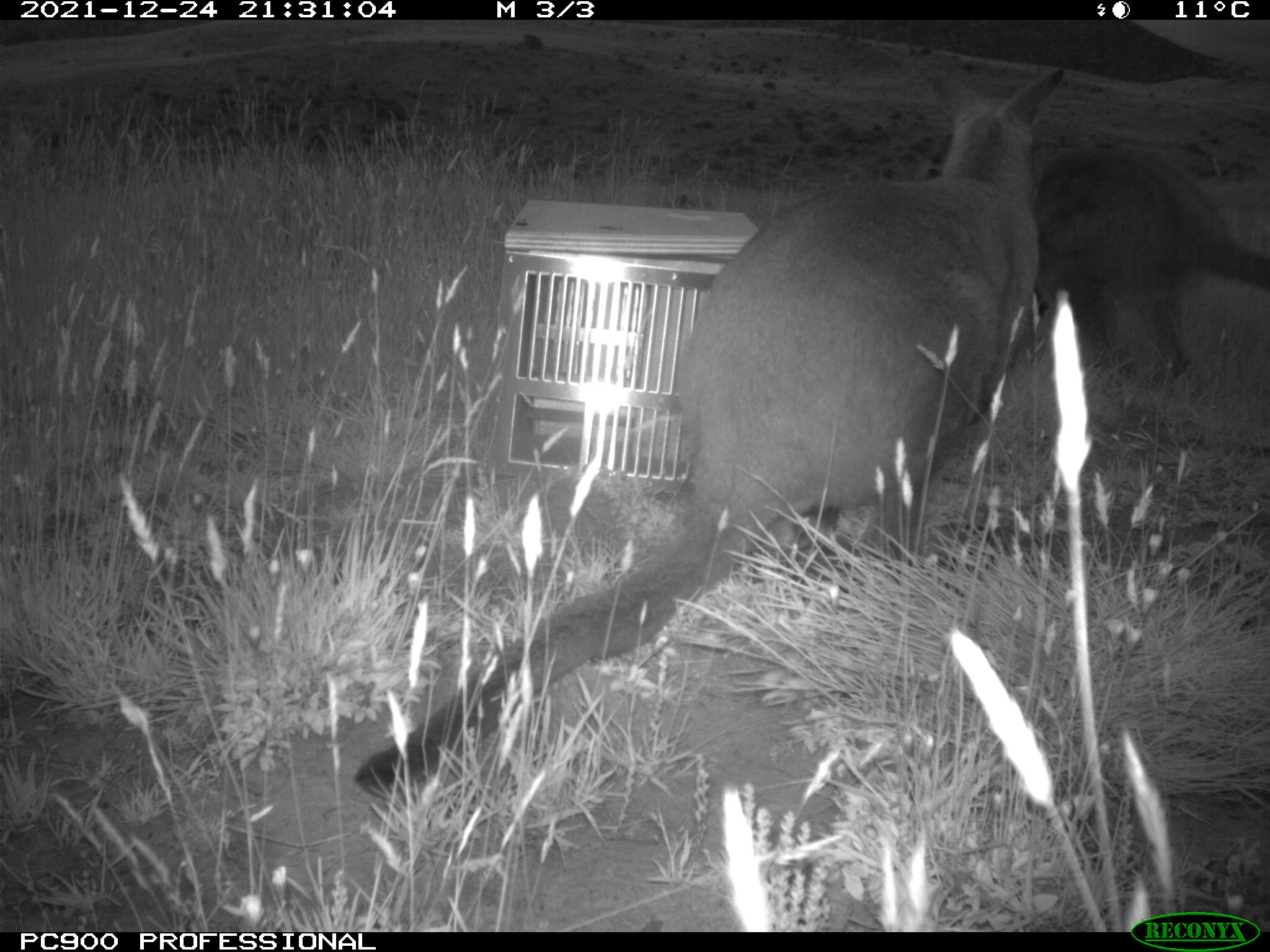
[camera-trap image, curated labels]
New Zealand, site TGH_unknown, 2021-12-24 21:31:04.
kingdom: Animalia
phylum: Chordata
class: Mammalia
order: Diprotodontia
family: Macropodidae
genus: Notamacropus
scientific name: Notamacropus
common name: wallaby